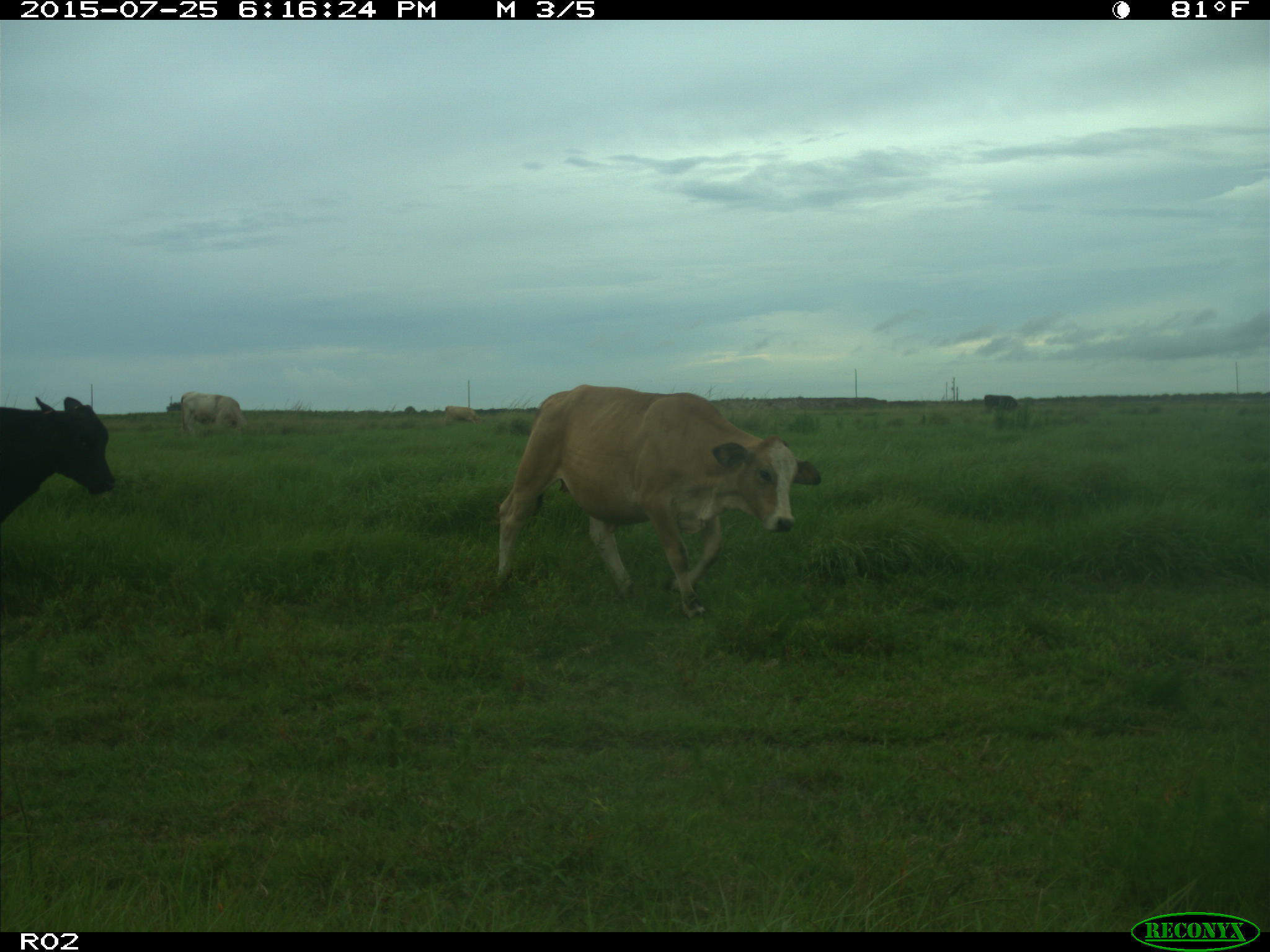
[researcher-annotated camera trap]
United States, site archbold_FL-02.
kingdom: Animalia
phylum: Chordata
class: Mammalia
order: Artiodactyla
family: Bovidae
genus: Bos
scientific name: Bos taurus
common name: domestic cow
Bos taurus (domestic cow).